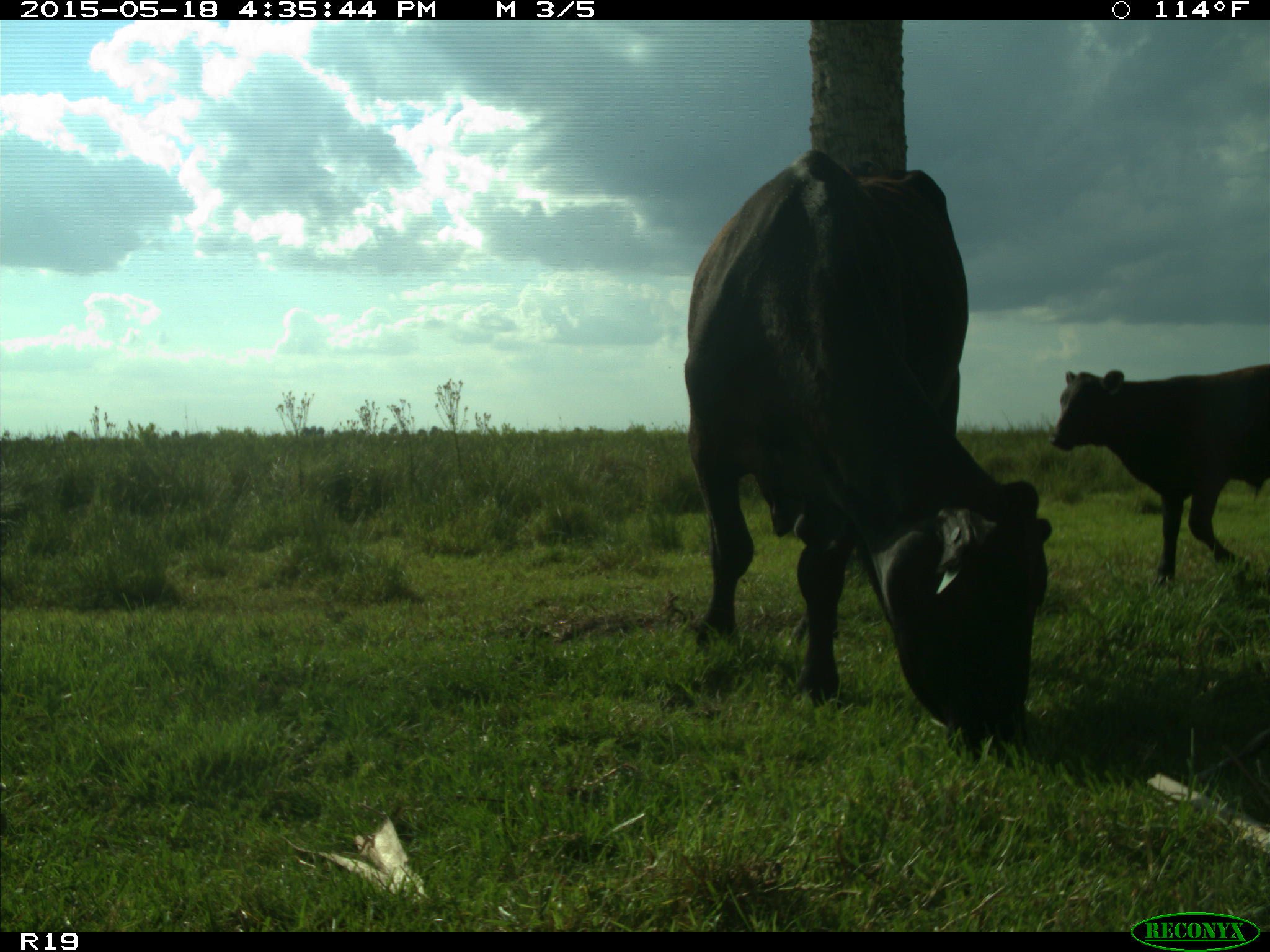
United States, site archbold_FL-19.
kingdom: Animalia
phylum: Chordata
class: Mammalia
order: Artiodactyla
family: Bovidae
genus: Bos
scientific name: Bos taurus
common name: domestic cow